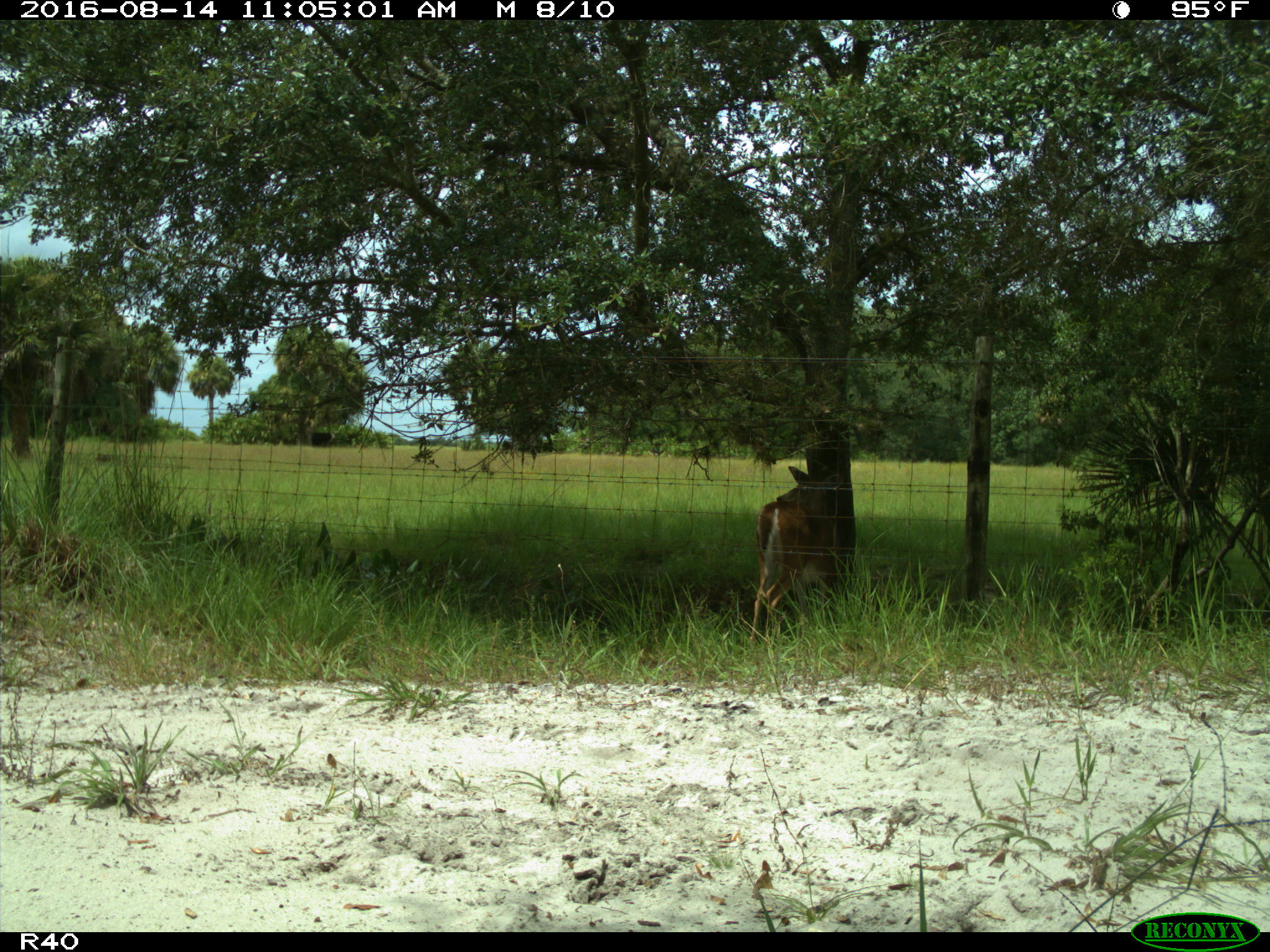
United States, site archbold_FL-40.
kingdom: Animalia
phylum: Chordata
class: Mammalia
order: Artiodactyla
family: Bovidae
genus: Bos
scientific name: Bos taurus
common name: domestic cow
Bos taurus (domestic cow).